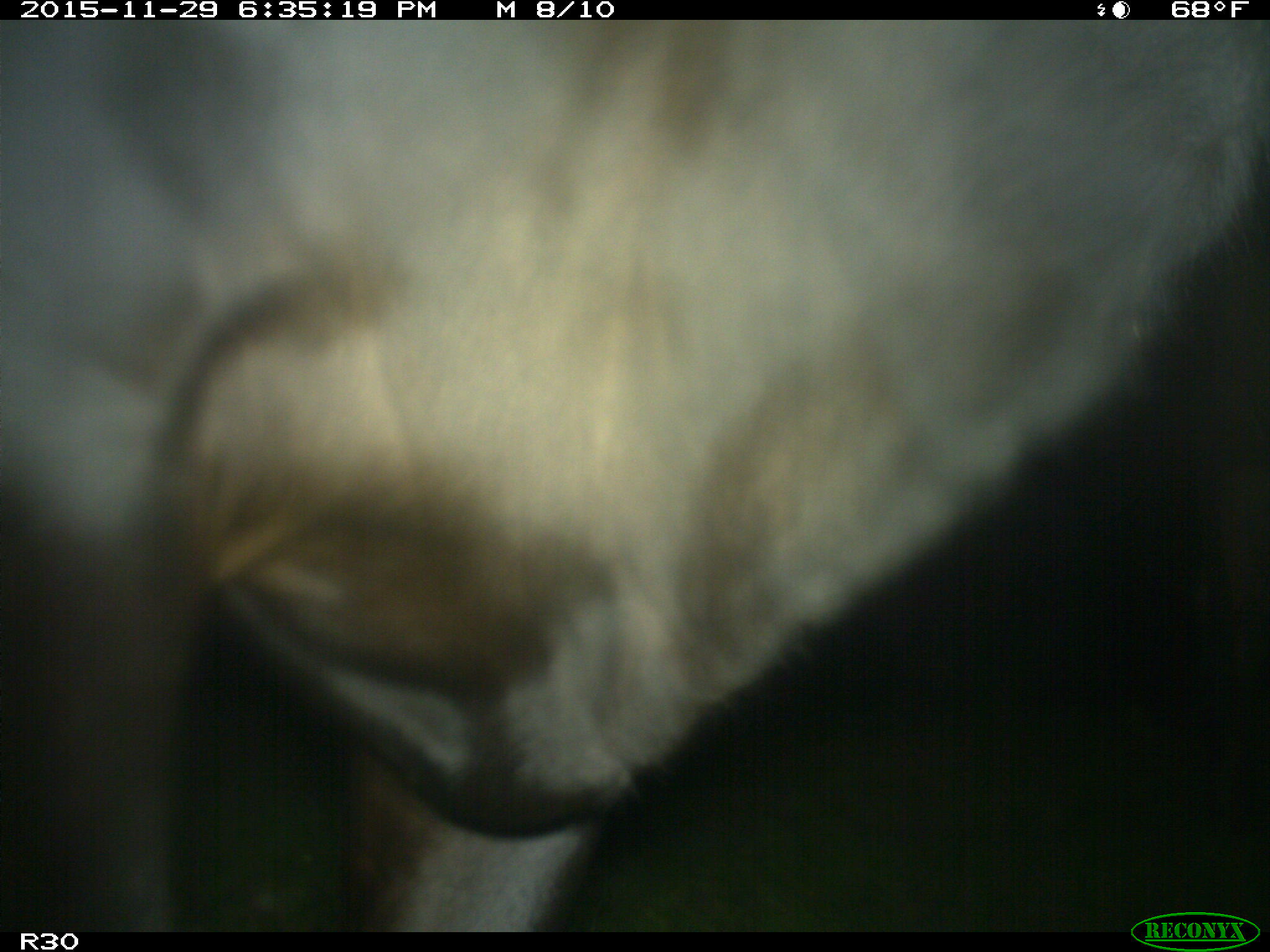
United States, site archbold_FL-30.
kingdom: Animalia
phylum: Chordata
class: Mammalia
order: Artiodactyla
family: Bovidae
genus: Bos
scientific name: Bos taurus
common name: domestic cow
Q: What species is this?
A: Bos taurus (domestic cow).